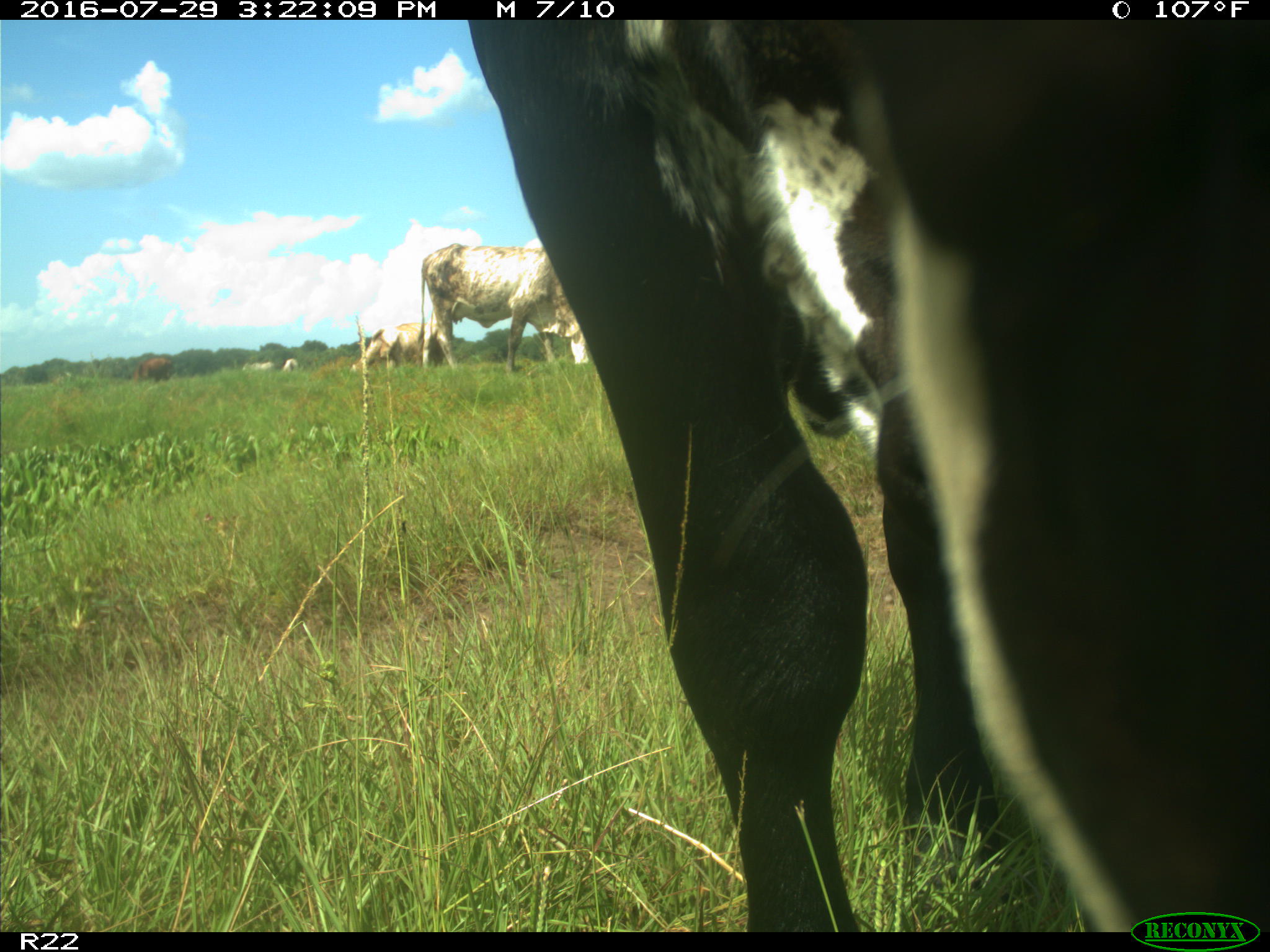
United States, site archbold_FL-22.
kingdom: Animalia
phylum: Chordata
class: Mammalia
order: Artiodactyla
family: Bovidae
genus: Bos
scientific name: Bos taurus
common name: domestic cow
Bos taurus (domestic cow).